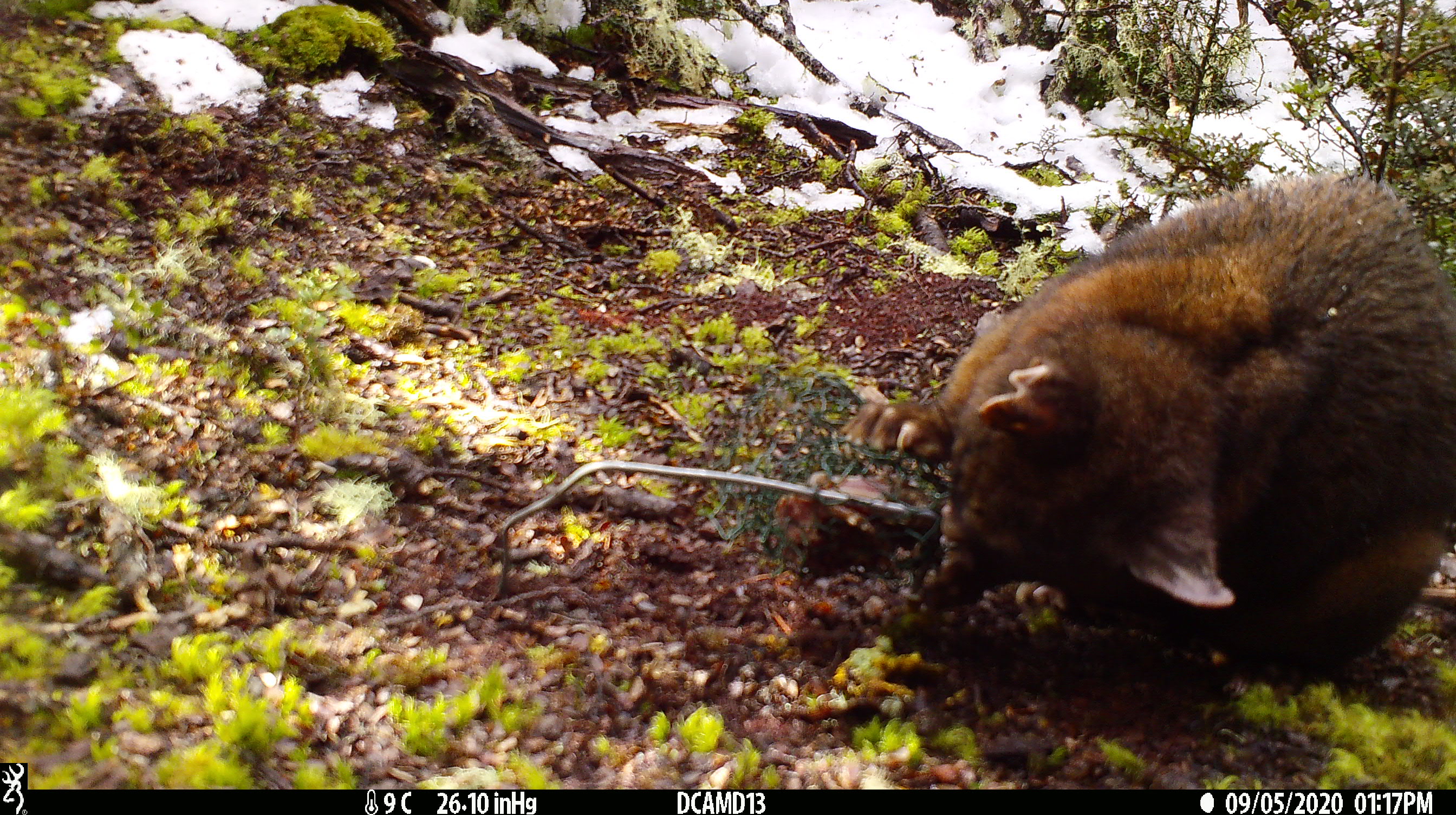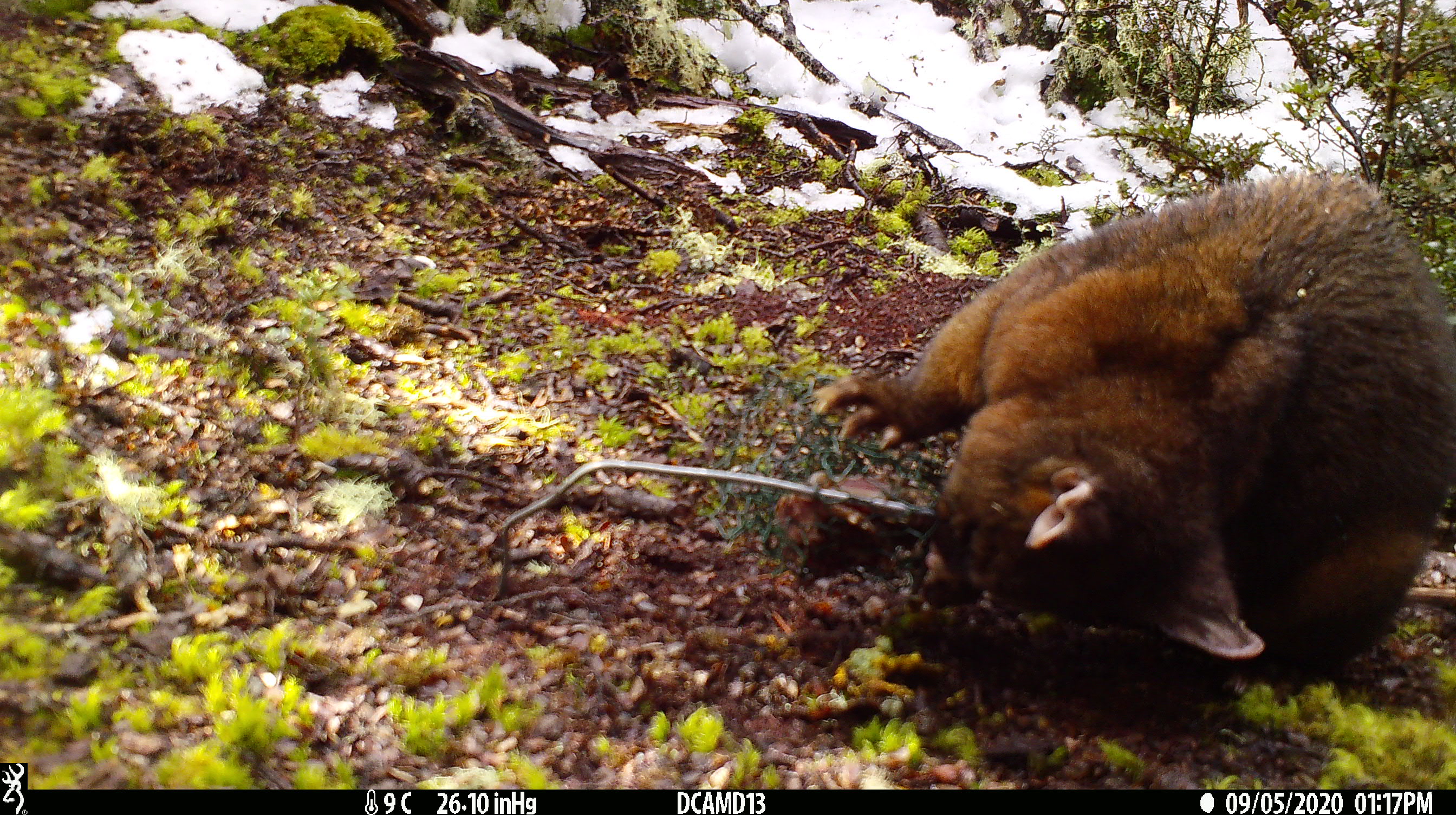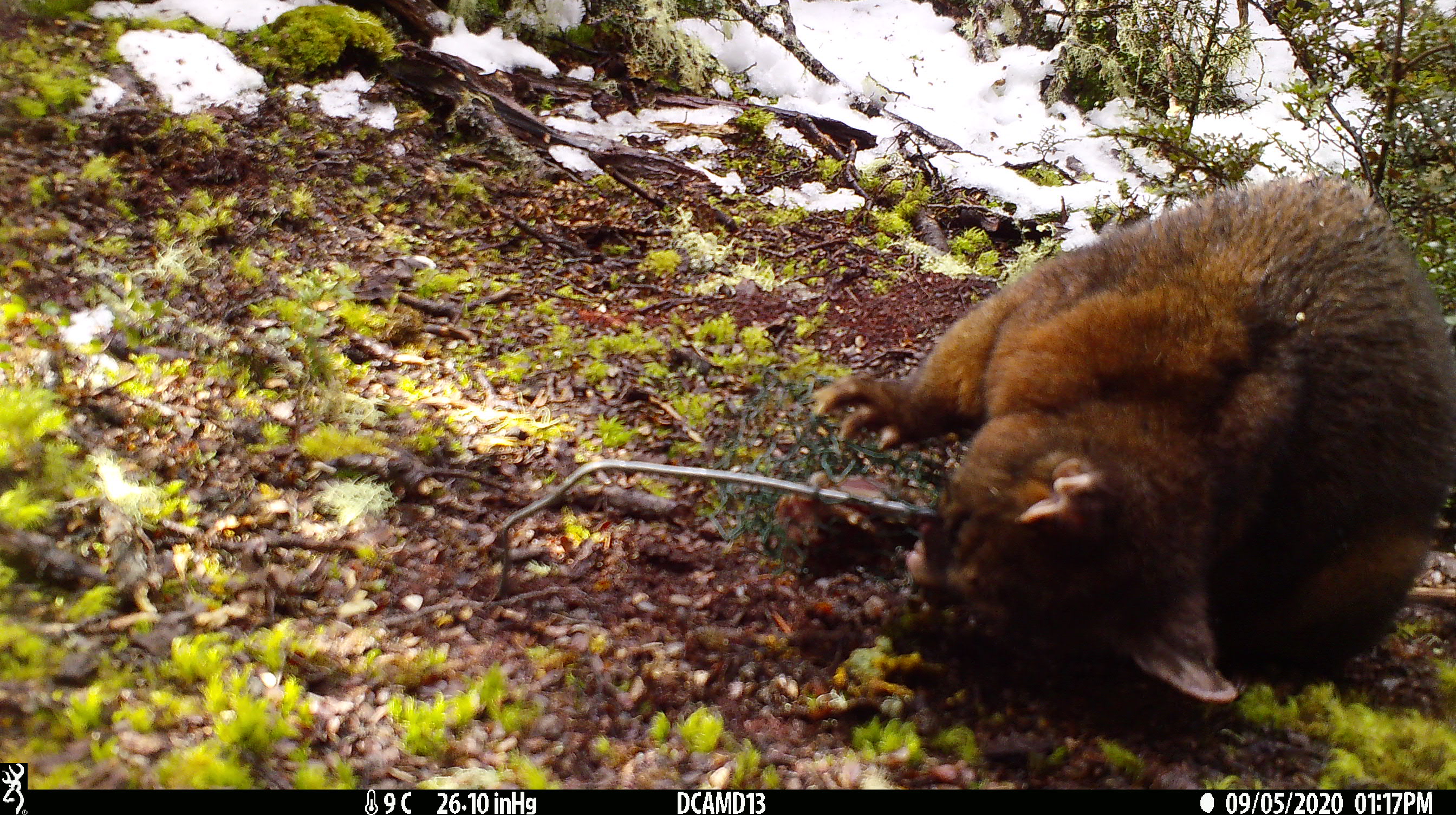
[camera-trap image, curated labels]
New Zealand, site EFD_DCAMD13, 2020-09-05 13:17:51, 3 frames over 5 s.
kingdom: Animalia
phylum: Chordata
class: Mammalia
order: Diprotodontia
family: Phalangeridae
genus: Trichosurus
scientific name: Trichosurus vulpecula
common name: common brushtail possum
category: possum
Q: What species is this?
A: Possum (common brushtail possum) (Trichosurus vulpecula).